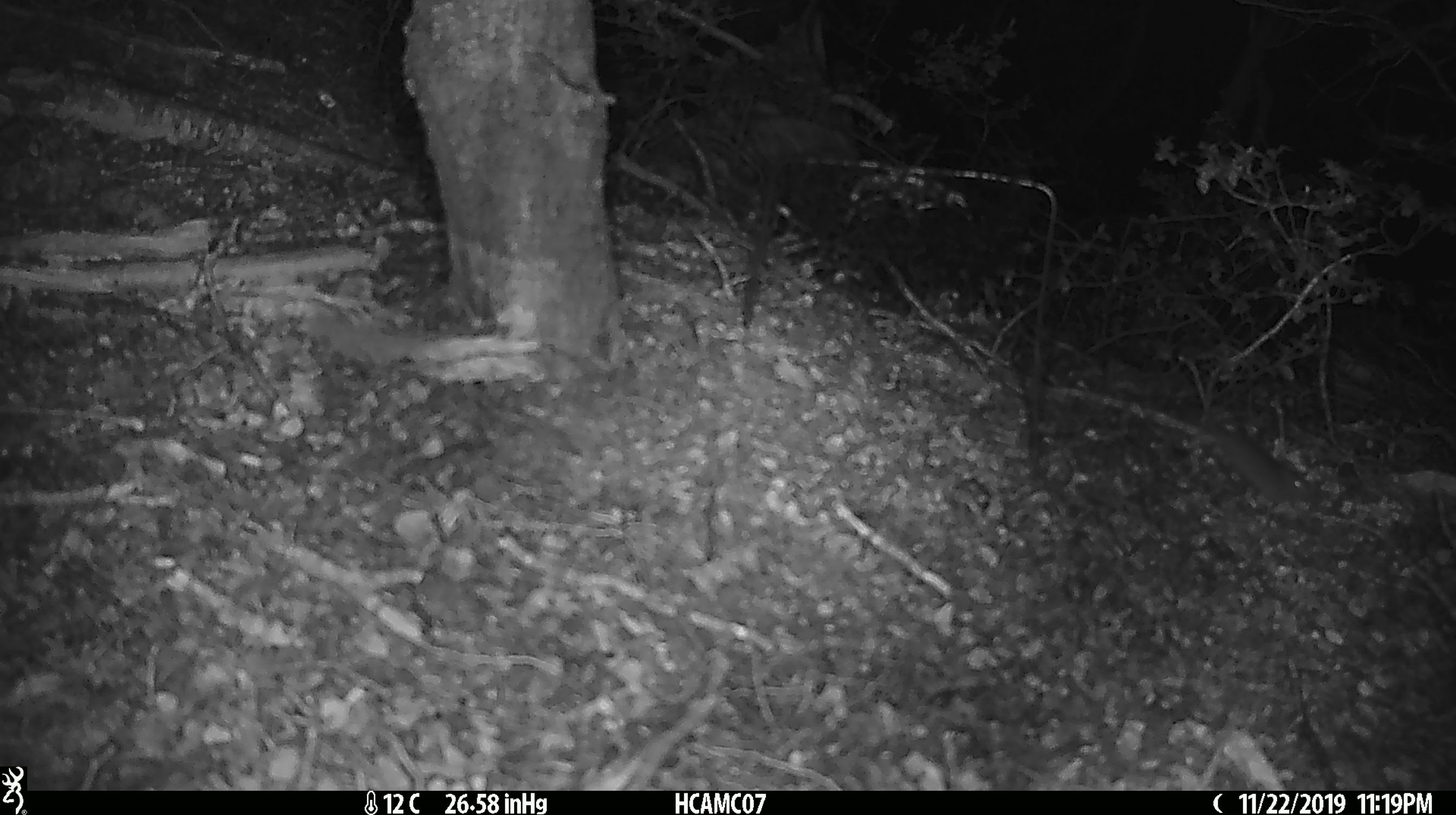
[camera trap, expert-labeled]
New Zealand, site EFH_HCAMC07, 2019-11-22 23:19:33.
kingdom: Animalia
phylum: Chordata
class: Mammalia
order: Rodentia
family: Muridae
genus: Mus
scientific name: Mus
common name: mouse